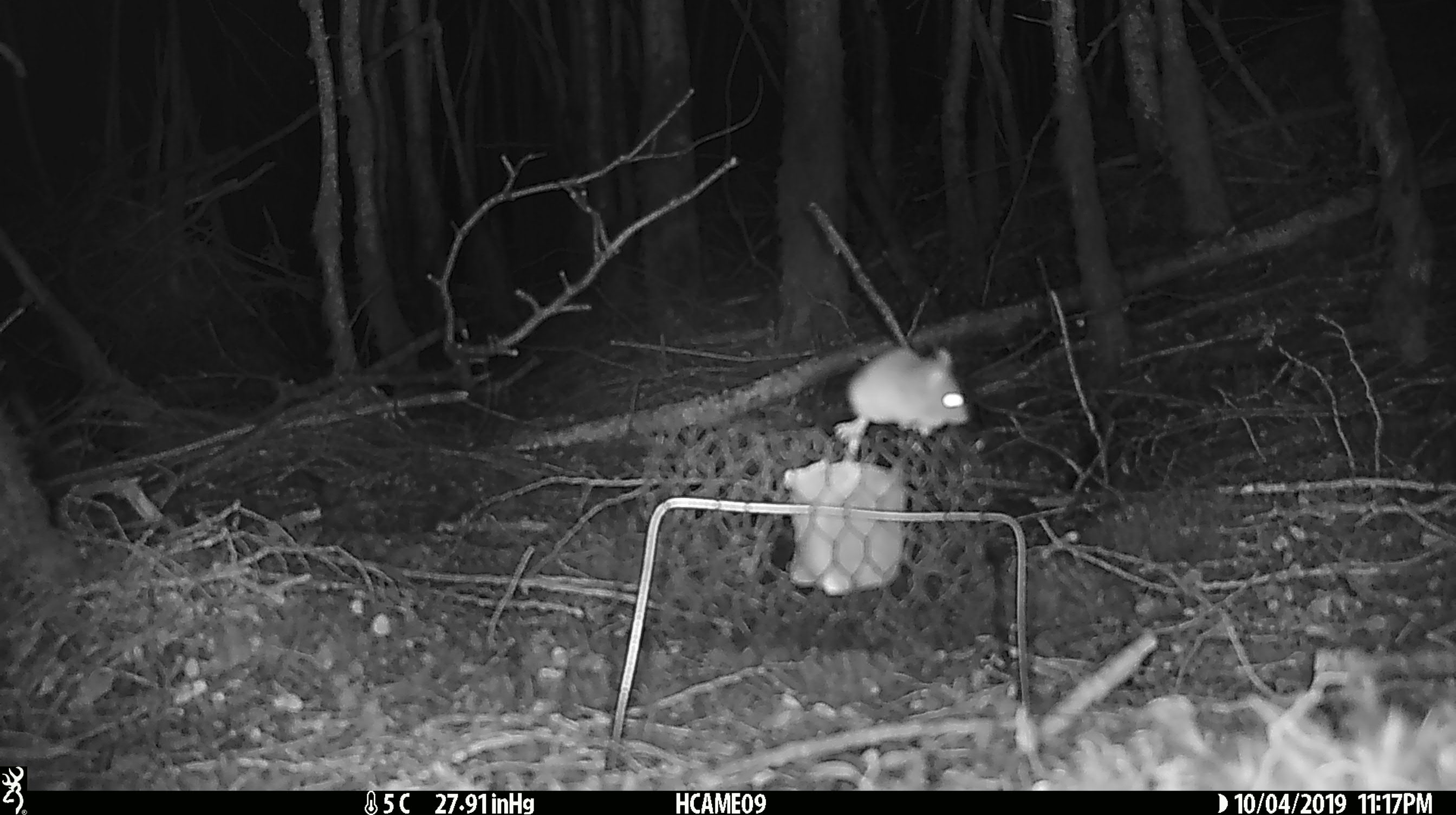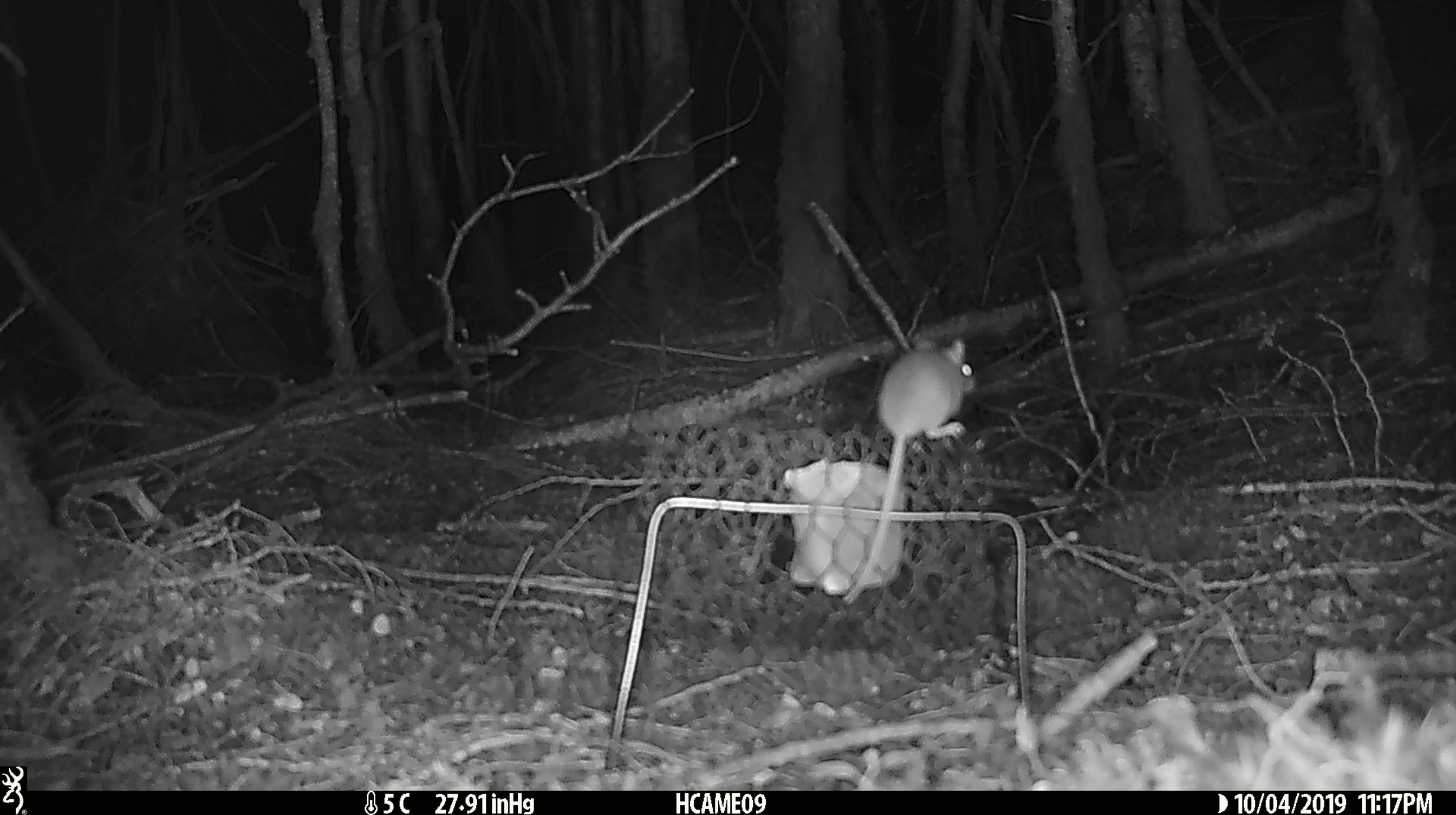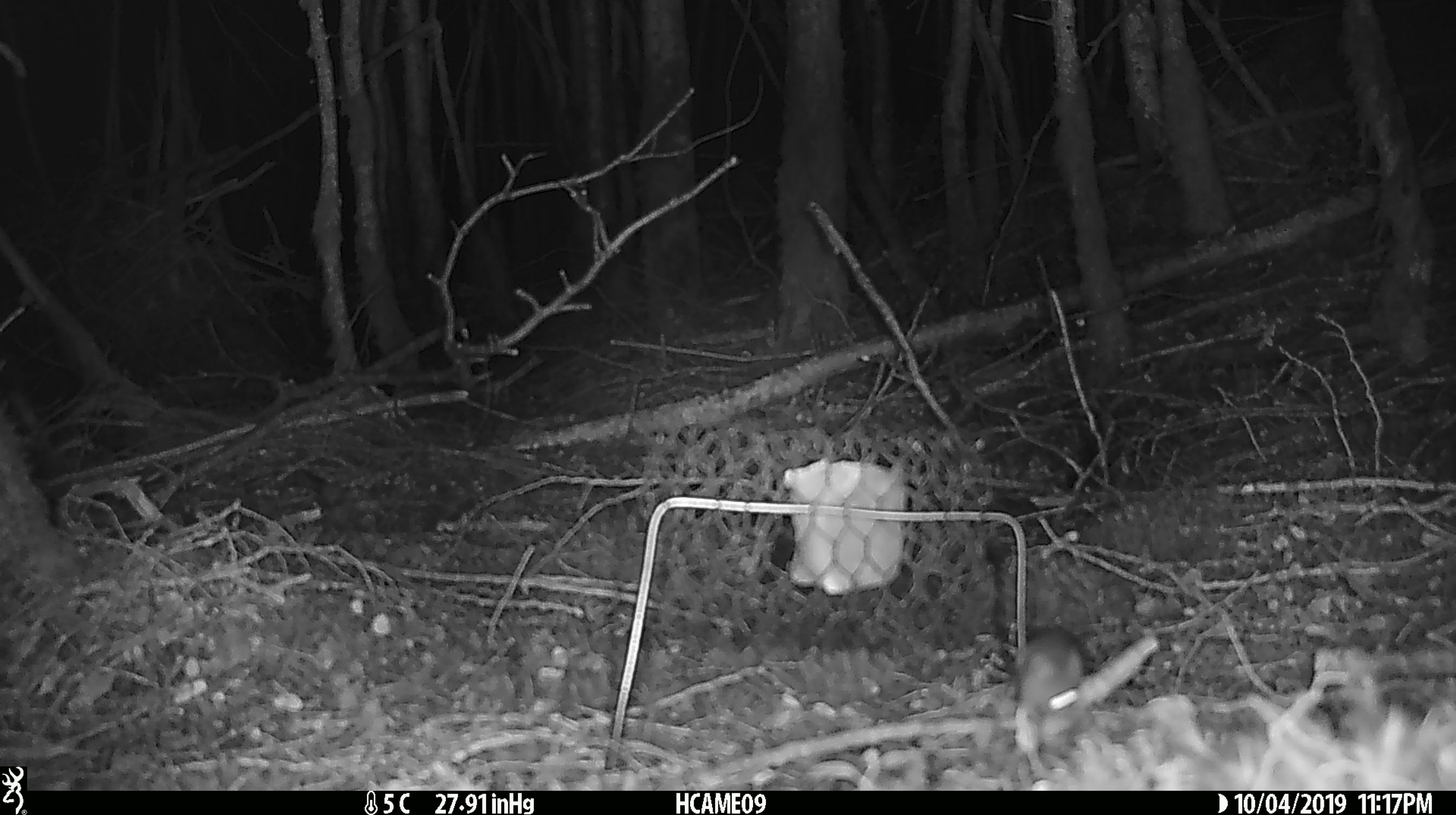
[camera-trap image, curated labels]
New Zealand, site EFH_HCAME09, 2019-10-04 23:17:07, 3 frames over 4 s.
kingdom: Animalia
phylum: Chordata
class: Mammalia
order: Rodentia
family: Muridae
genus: Mus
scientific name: Mus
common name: mouse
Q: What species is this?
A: Mouse (Mus).